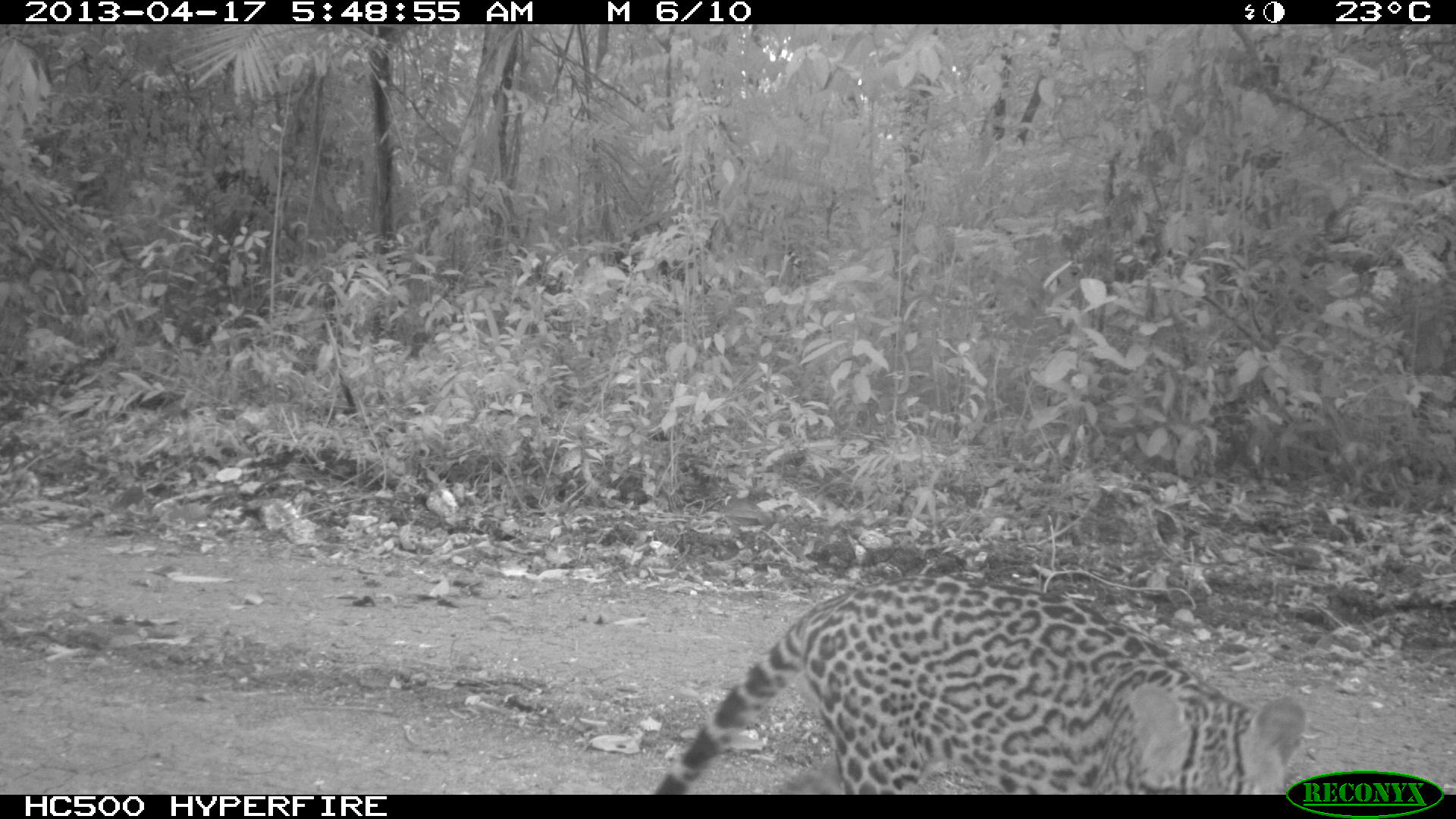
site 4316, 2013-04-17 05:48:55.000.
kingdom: Animalia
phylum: Chordata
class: Mammalia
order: Carnivora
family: Felidae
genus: Leopardus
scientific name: Leopardus pardalis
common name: ocelot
Leopardus pardalis (ocelot), count 1.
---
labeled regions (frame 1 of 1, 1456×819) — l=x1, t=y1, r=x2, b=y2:
leopardus pardalis: l=648, t=572, r=1304, b=793